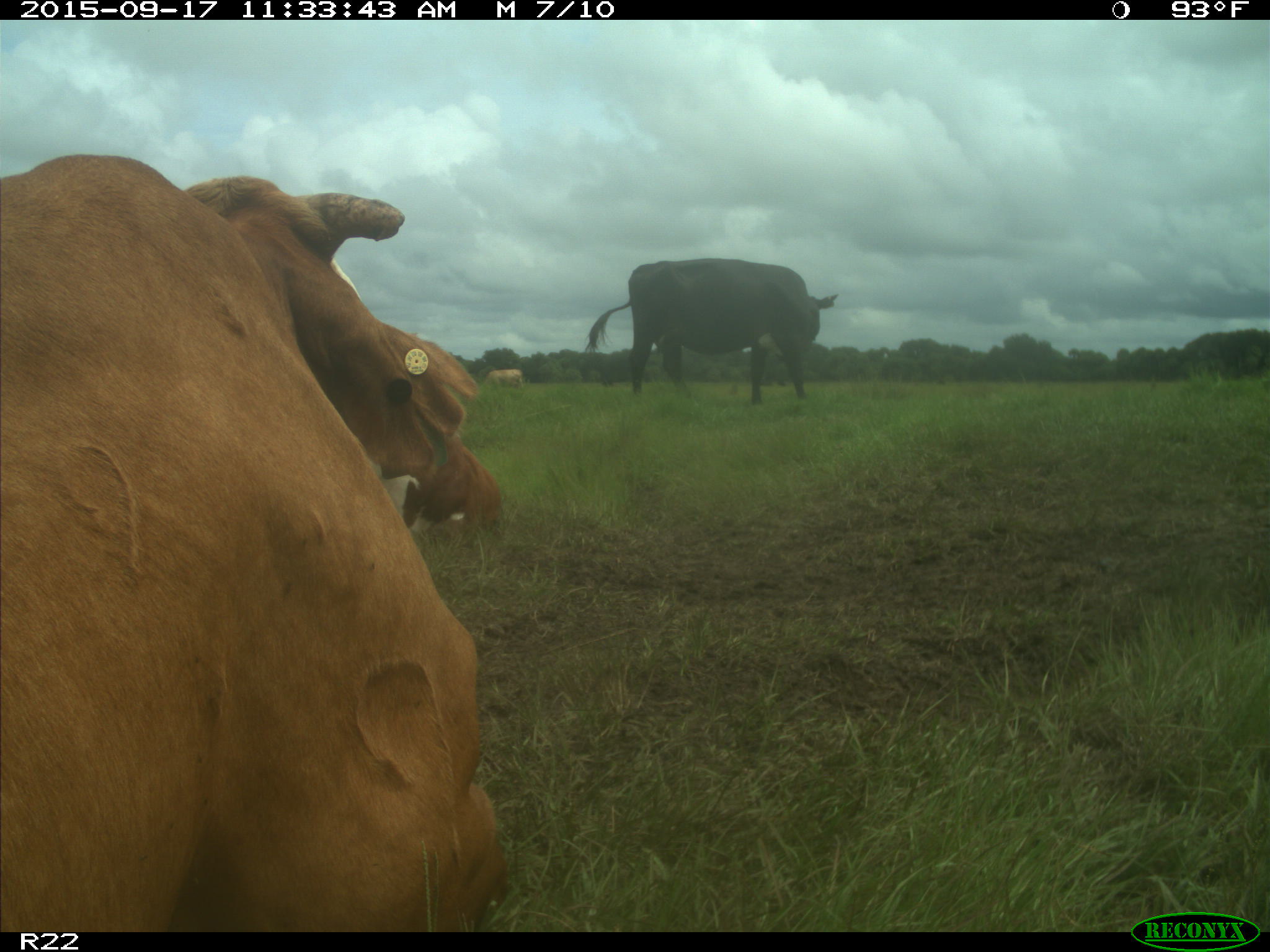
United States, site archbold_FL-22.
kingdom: Animalia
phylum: Chordata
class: Mammalia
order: Artiodactyla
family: Bovidae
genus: Bos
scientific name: Bos taurus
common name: domestic cow